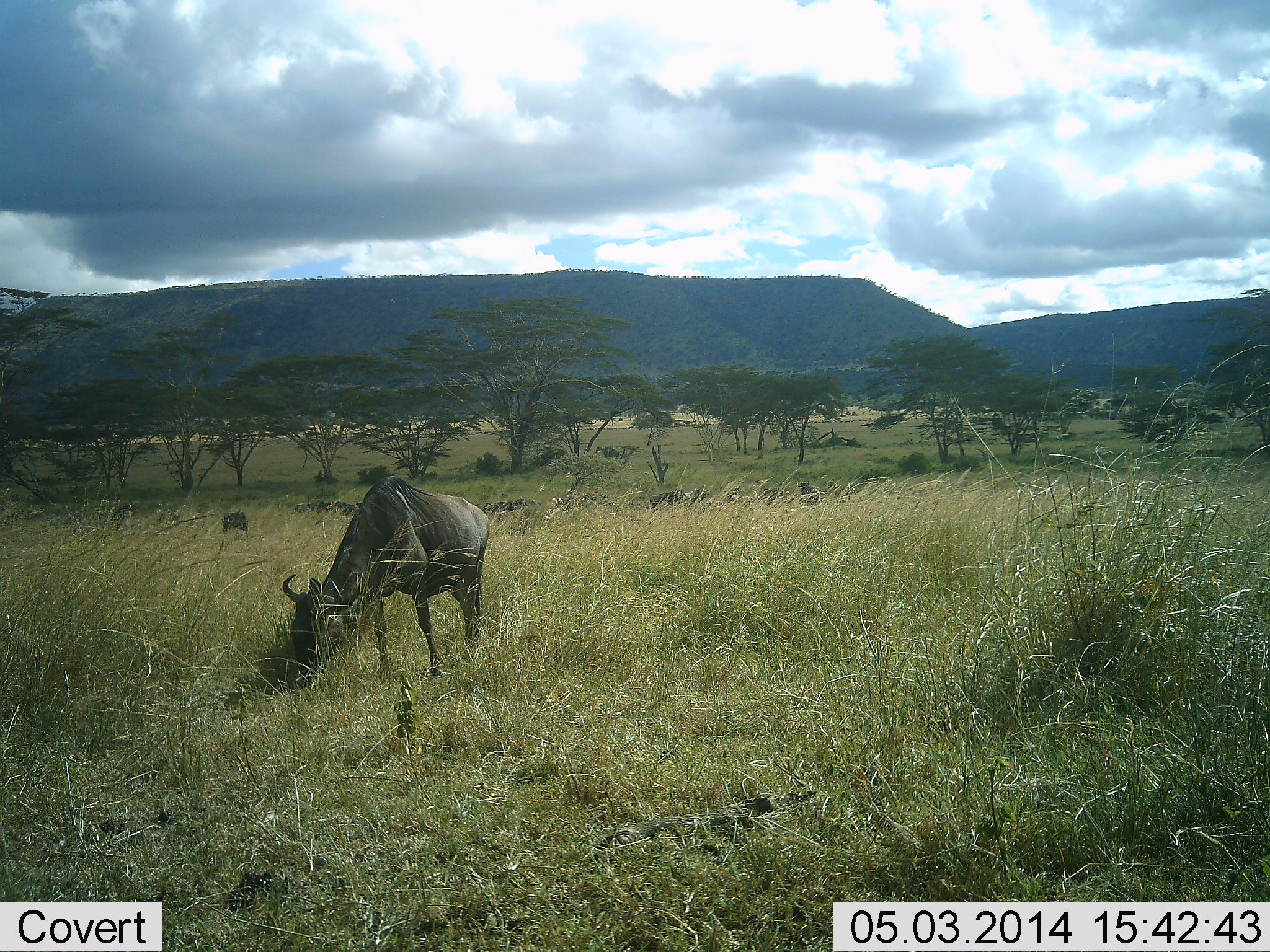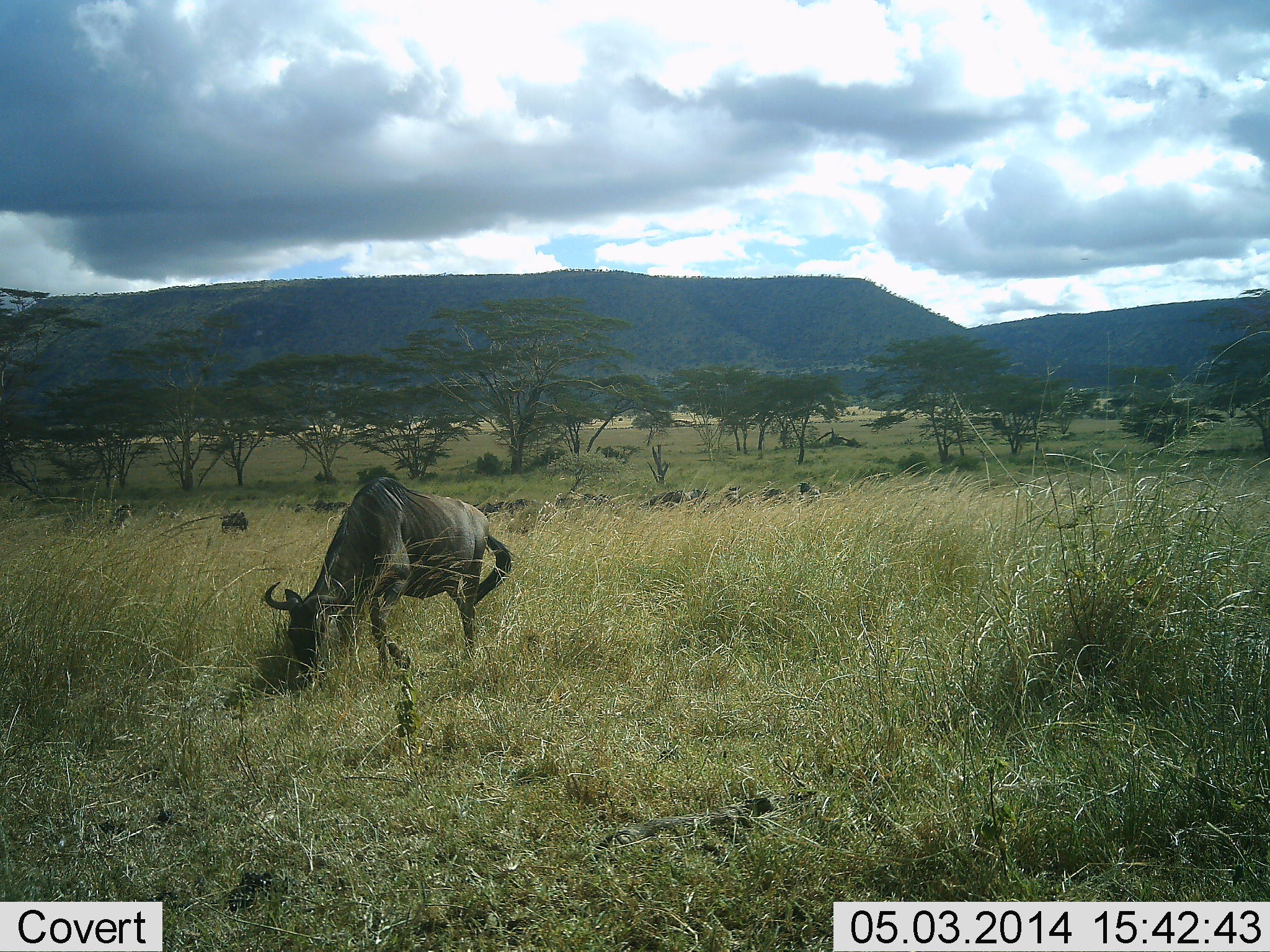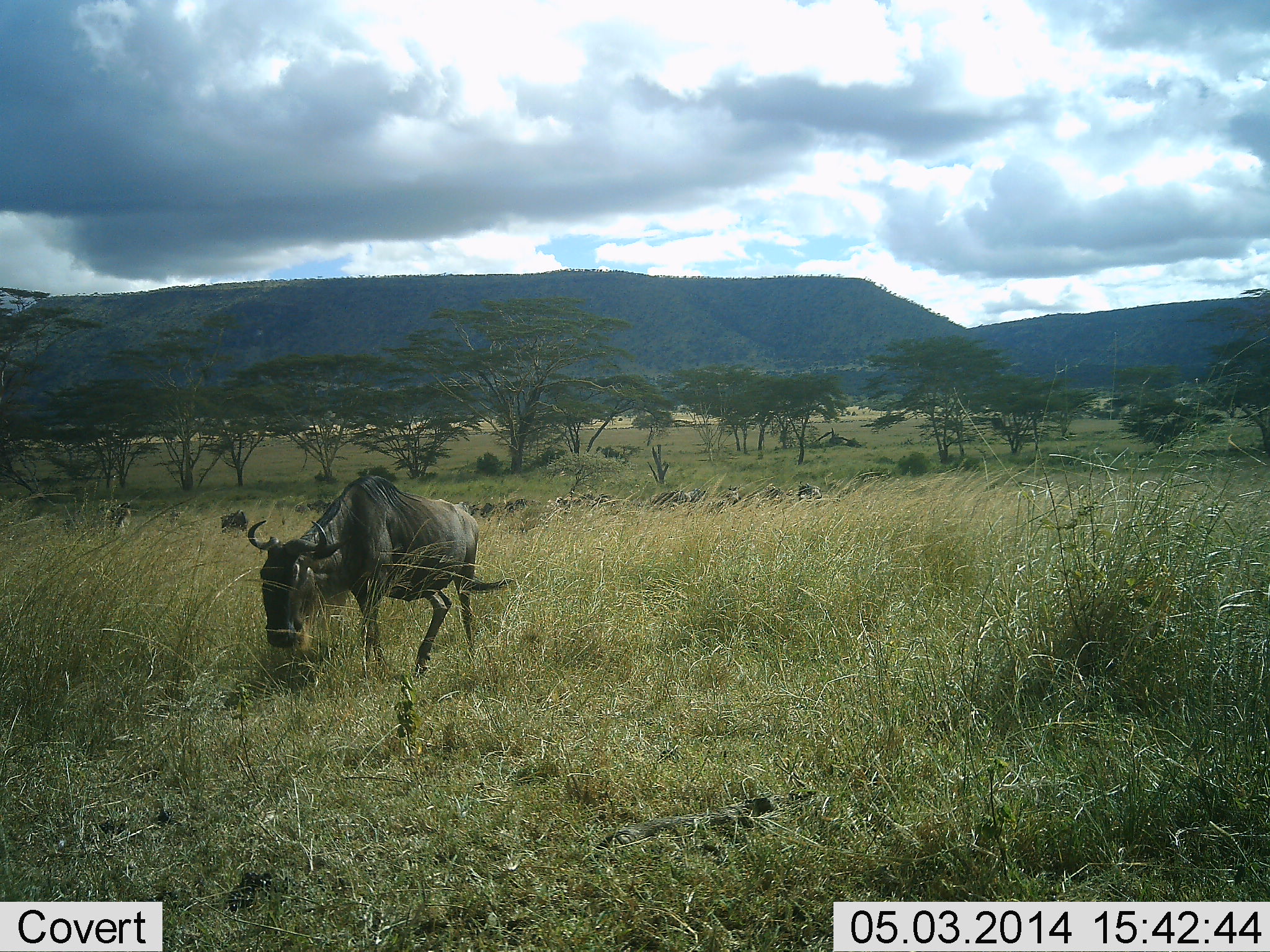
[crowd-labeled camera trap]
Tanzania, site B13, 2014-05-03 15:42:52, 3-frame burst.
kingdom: Animalia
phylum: Chordata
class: Mammalia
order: Artiodactyla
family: Bovidae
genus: Connochaetes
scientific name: Connochaetes taurinus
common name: blue wildebeest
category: wildebeest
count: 11-50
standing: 10%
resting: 0%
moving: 0%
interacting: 10%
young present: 0%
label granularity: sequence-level